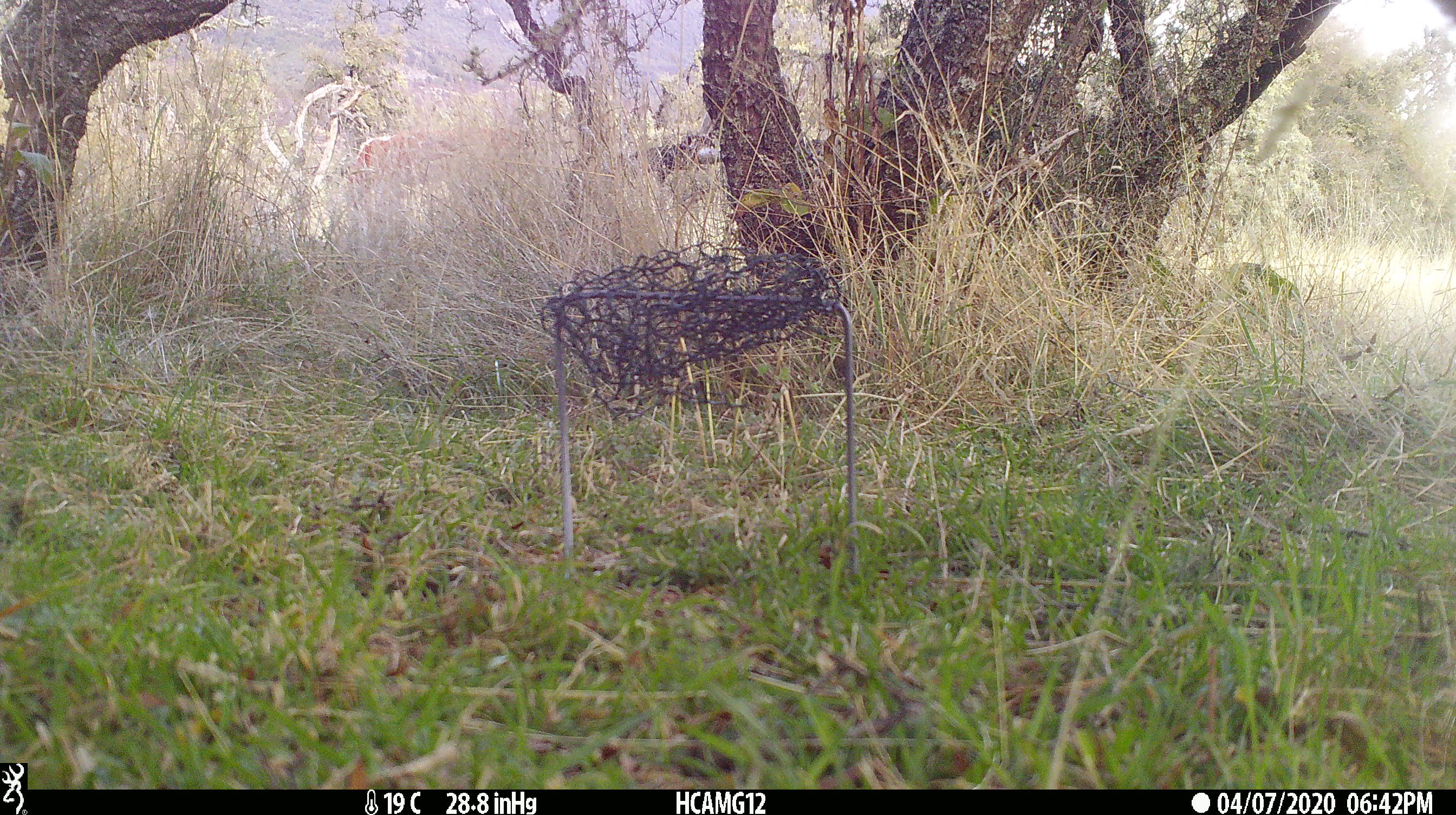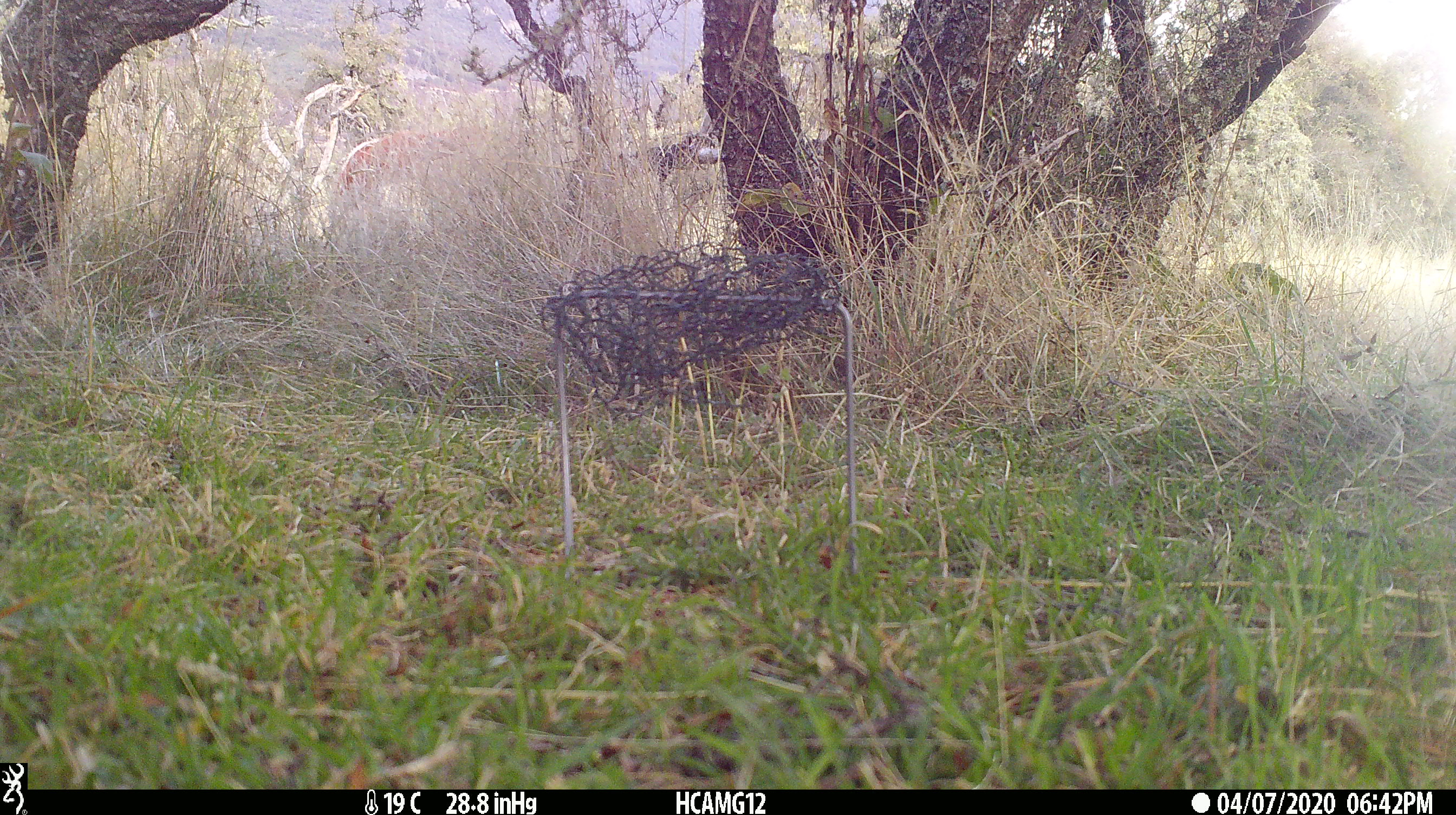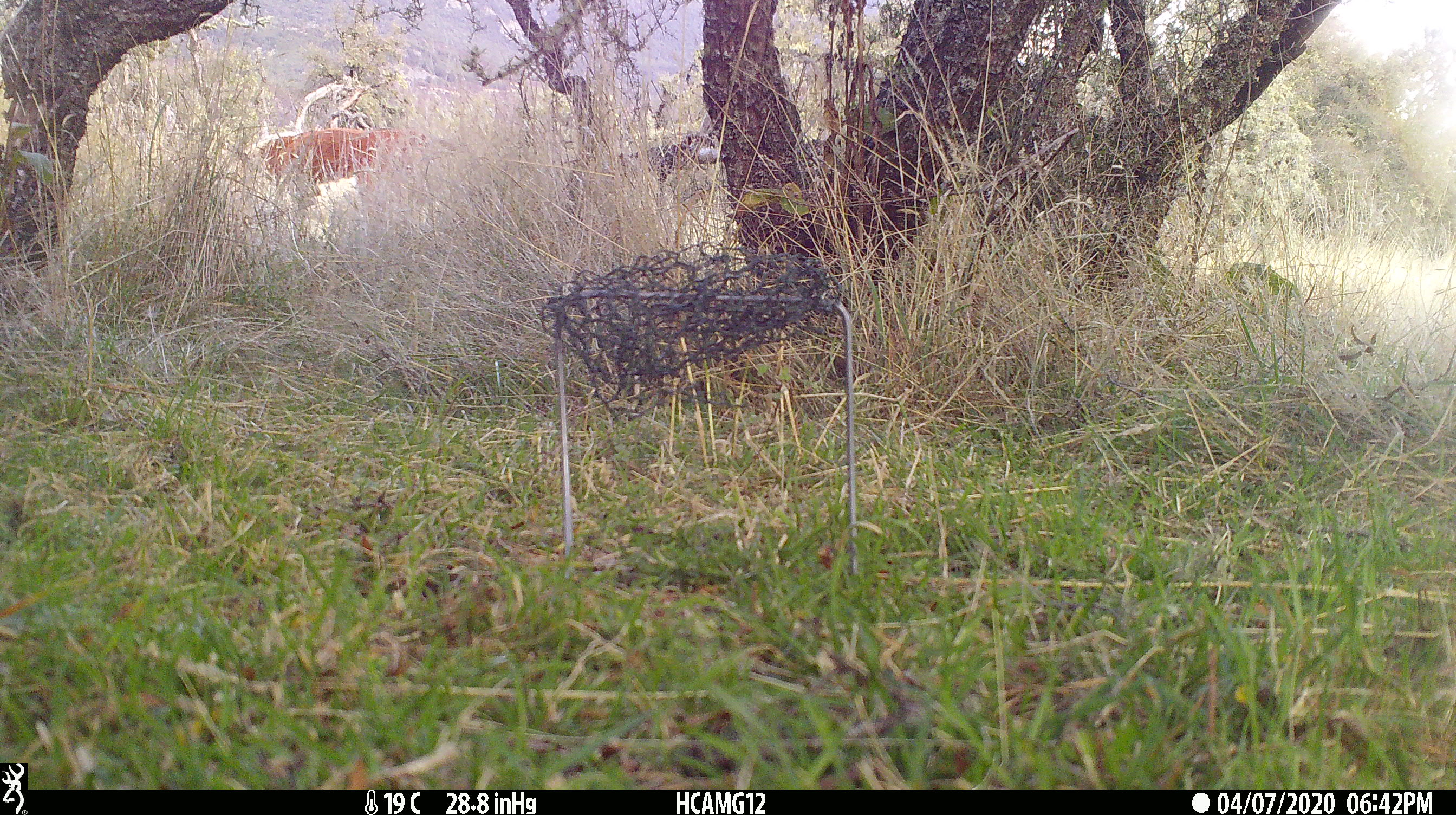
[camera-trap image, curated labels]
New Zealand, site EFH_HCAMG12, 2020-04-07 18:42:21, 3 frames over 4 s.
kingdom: Animalia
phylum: Chordata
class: Mammalia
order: Artiodactyla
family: Bovidae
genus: Bos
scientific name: Bos taurus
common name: domestic cow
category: cow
Cow (domestic cow) (Bos taurus).